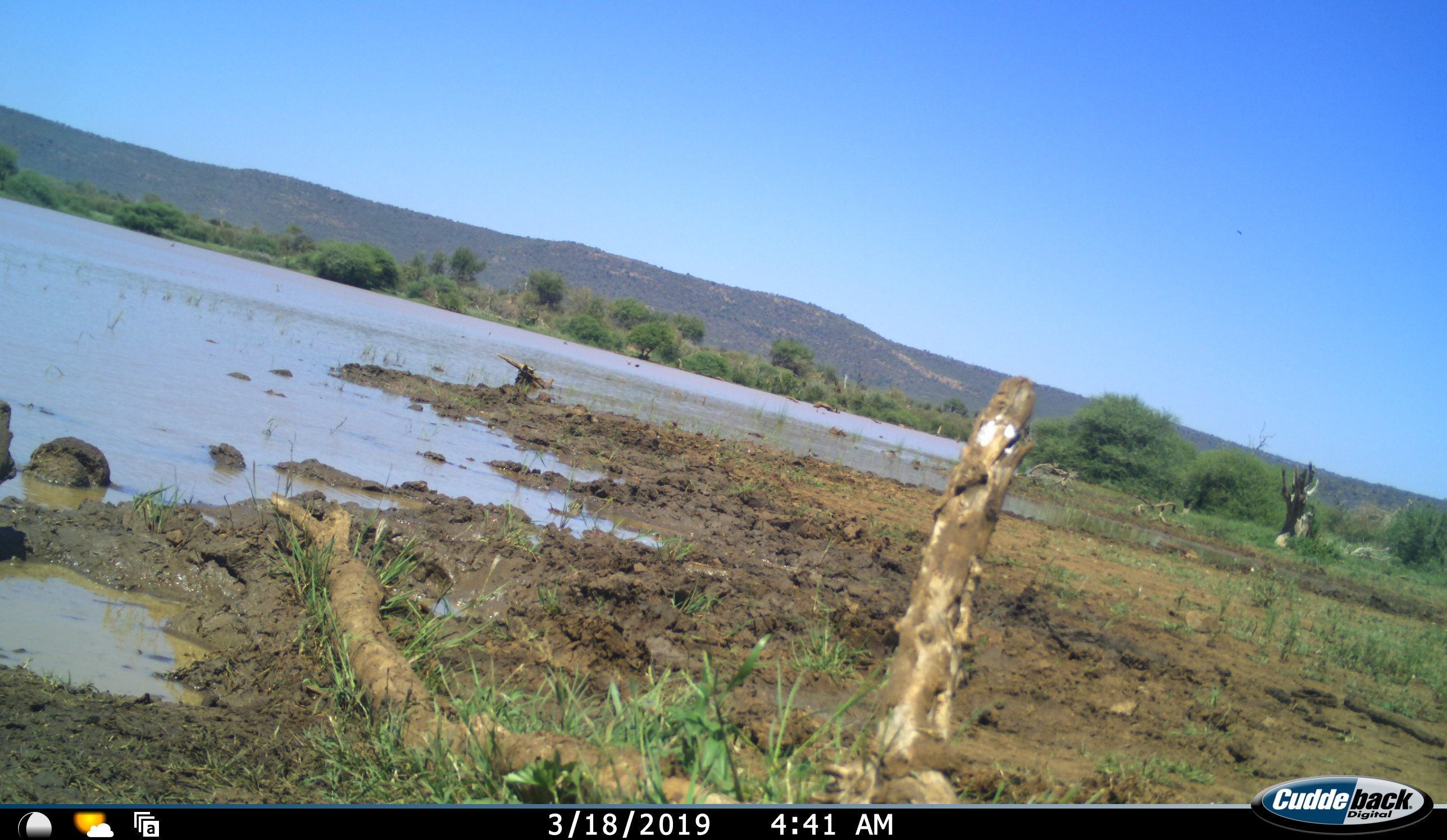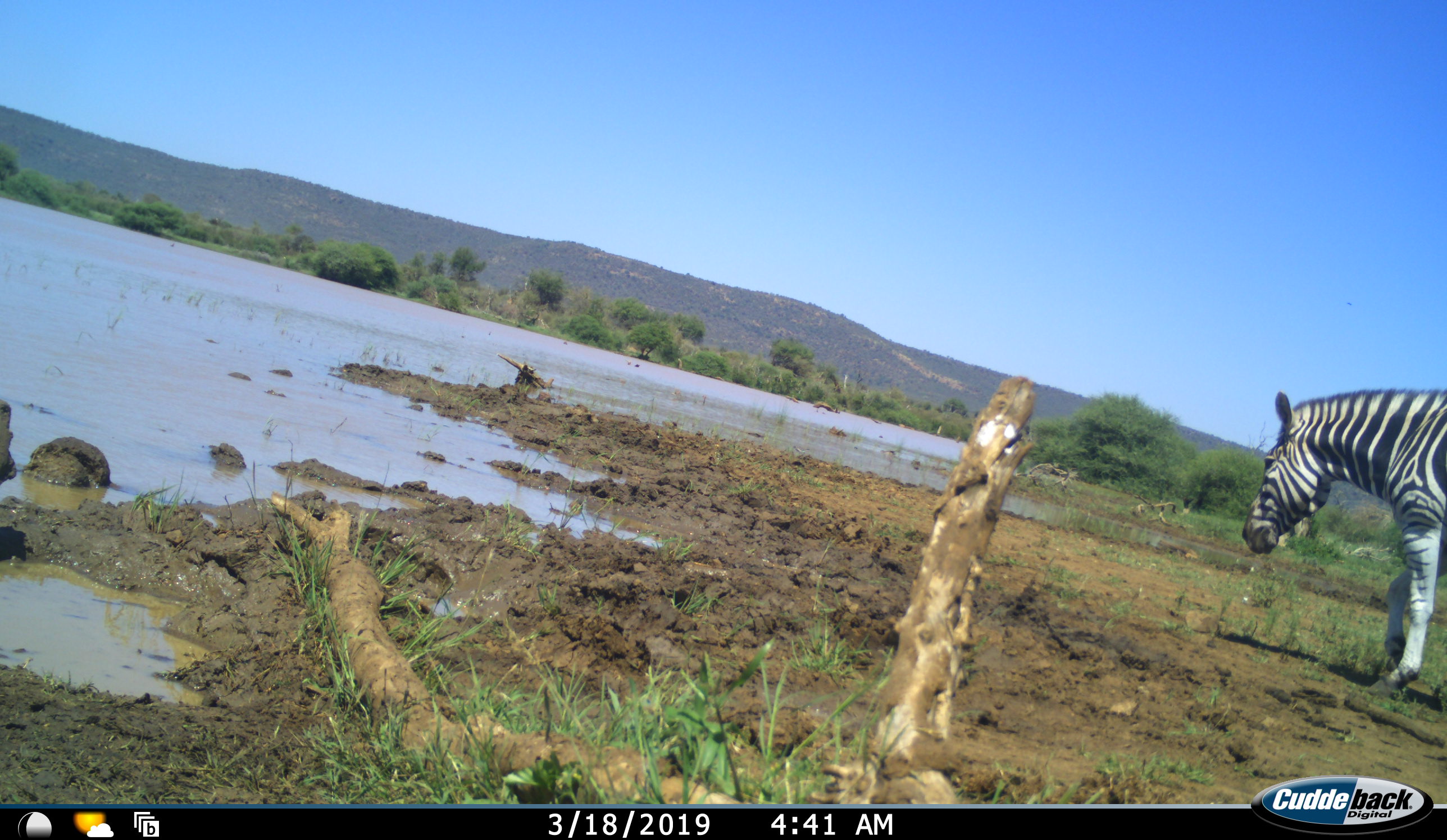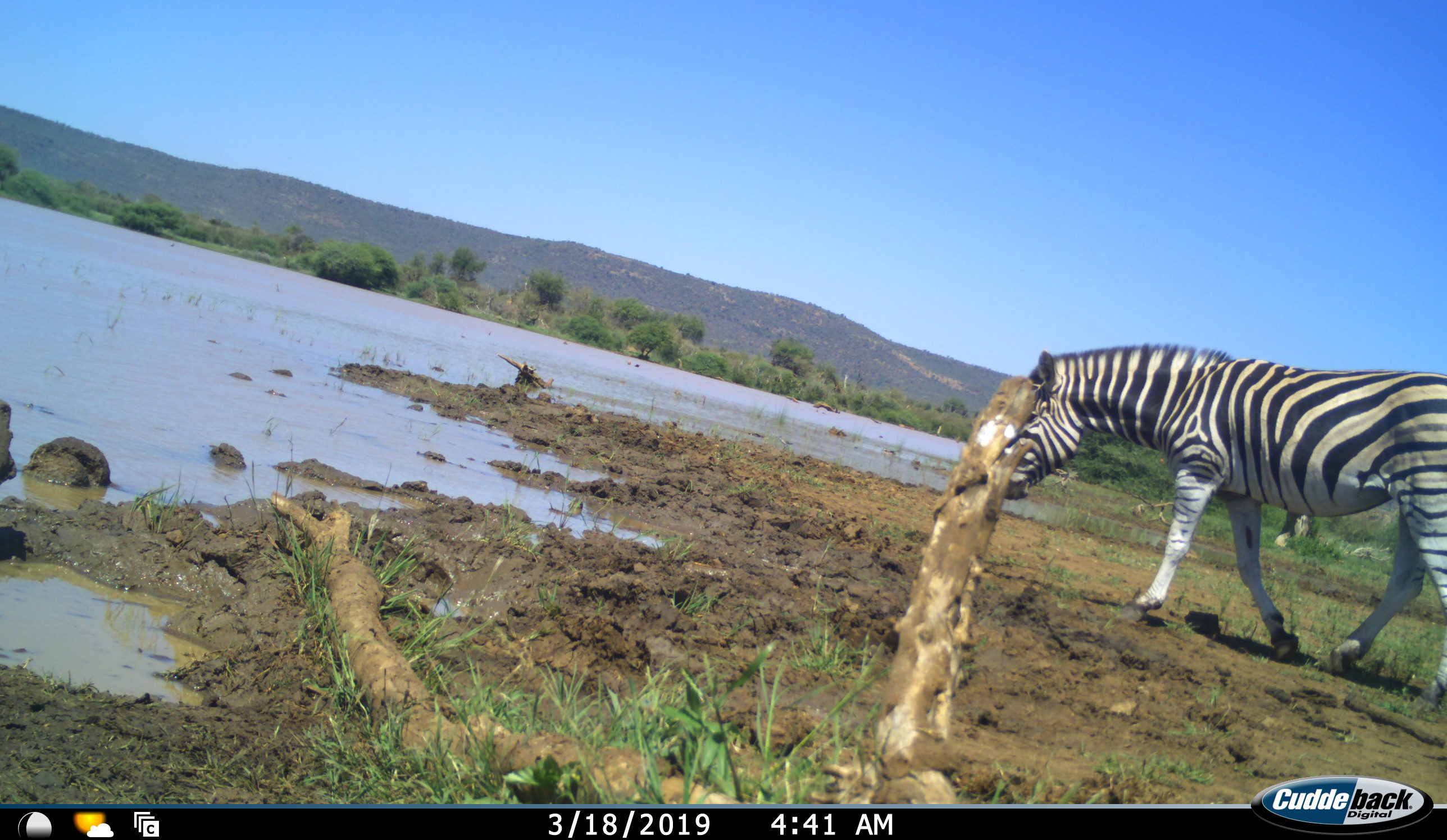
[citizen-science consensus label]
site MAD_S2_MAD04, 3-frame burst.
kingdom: Animalia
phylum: Chordata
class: Mammalia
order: Perissodactyla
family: Equidae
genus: Equus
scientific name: Equus quagga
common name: plains zebra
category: zebraplains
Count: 1.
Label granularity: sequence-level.